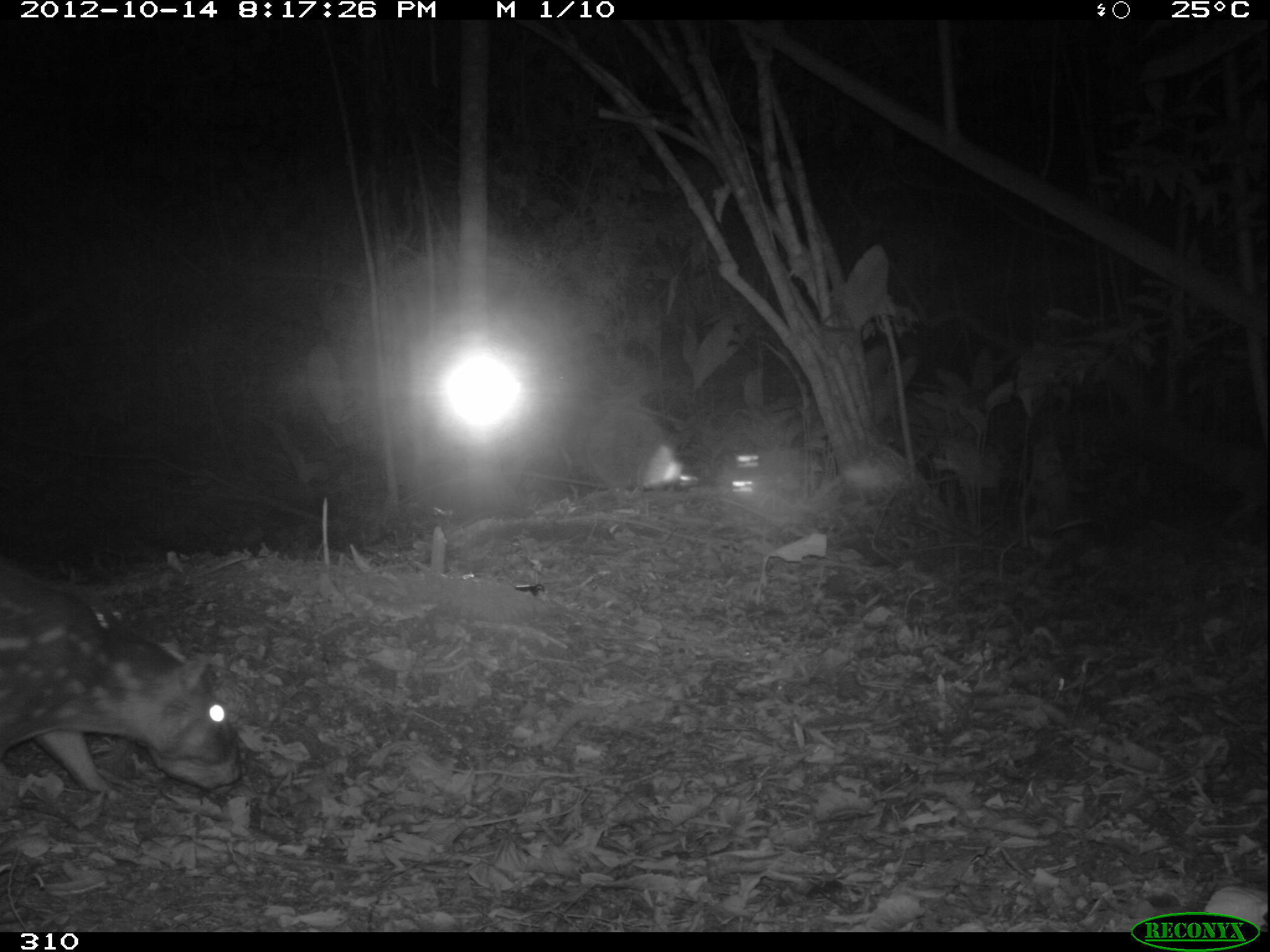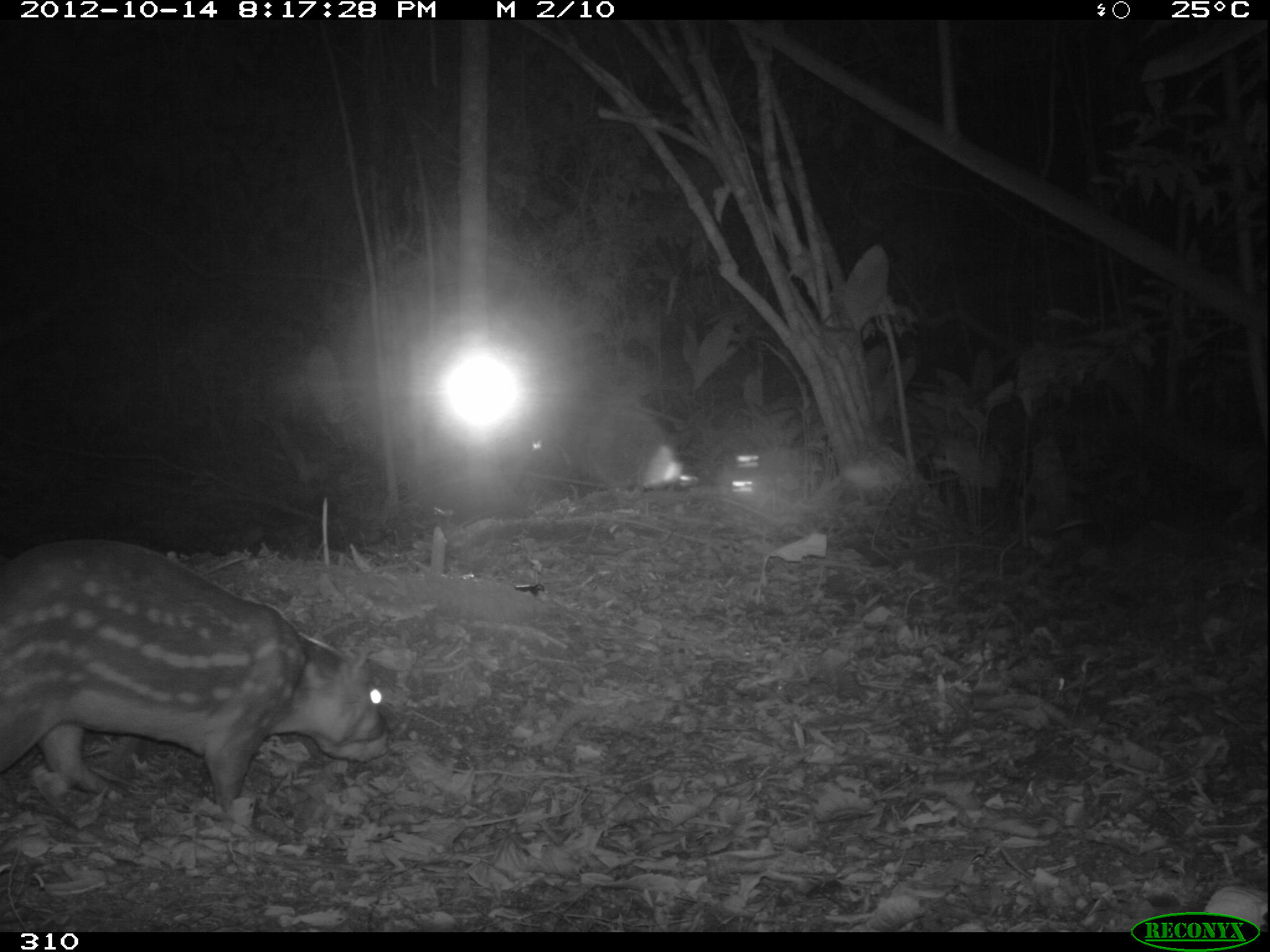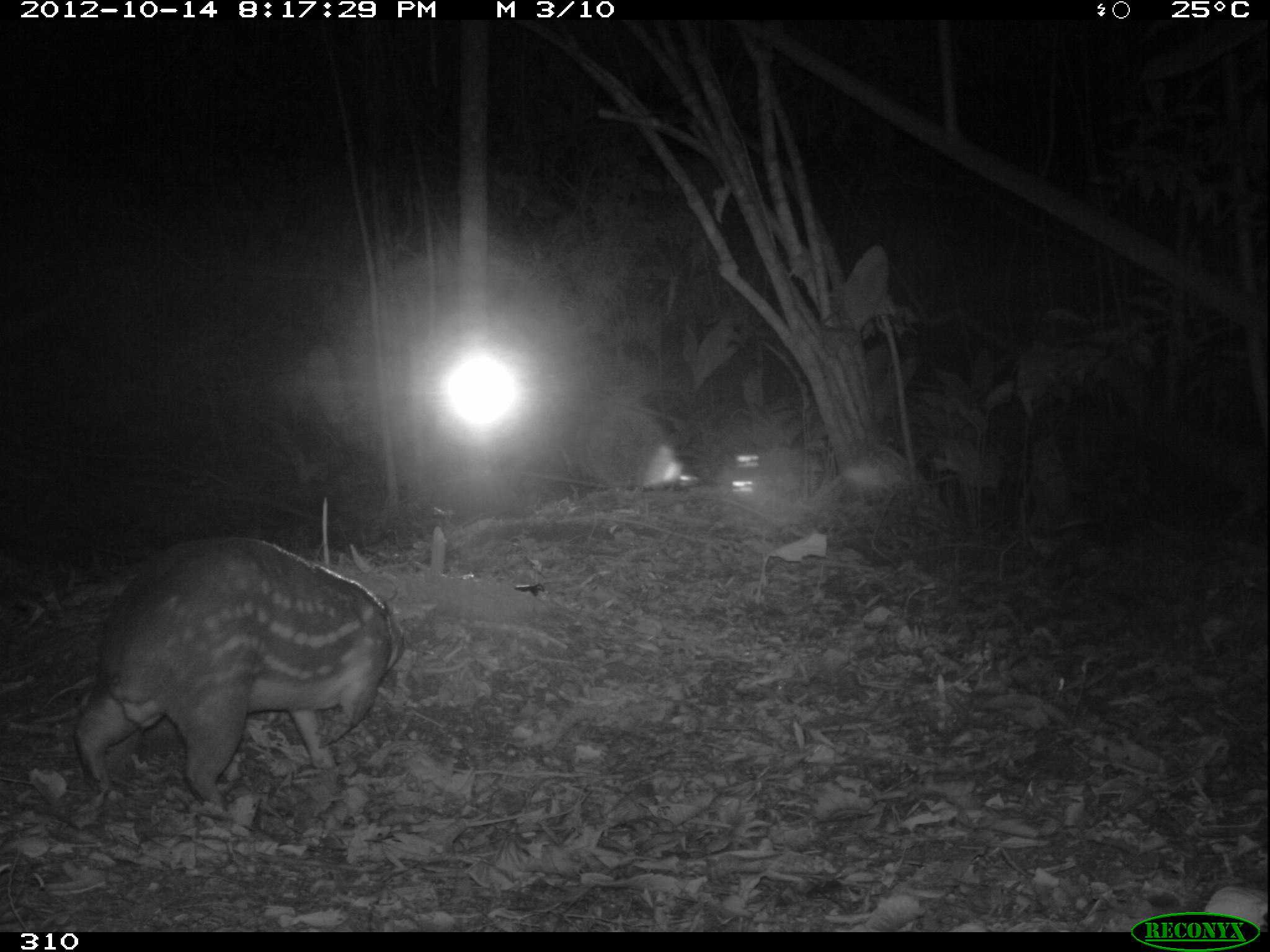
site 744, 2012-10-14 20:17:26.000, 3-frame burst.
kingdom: Animalia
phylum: Chordata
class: Mammalia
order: Rodentia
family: Cuniculidae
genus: Cuniculus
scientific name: Cuniculus paca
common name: spotted paca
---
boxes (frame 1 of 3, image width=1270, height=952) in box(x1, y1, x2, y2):
cuniculus paca: box(0, 561, 243, 794)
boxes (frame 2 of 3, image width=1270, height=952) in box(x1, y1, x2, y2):
cuniculus paca: box(0, 538, 390, 811)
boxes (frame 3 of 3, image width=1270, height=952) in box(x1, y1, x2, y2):
cuniculus paca: box(73, 536, 406, 809)